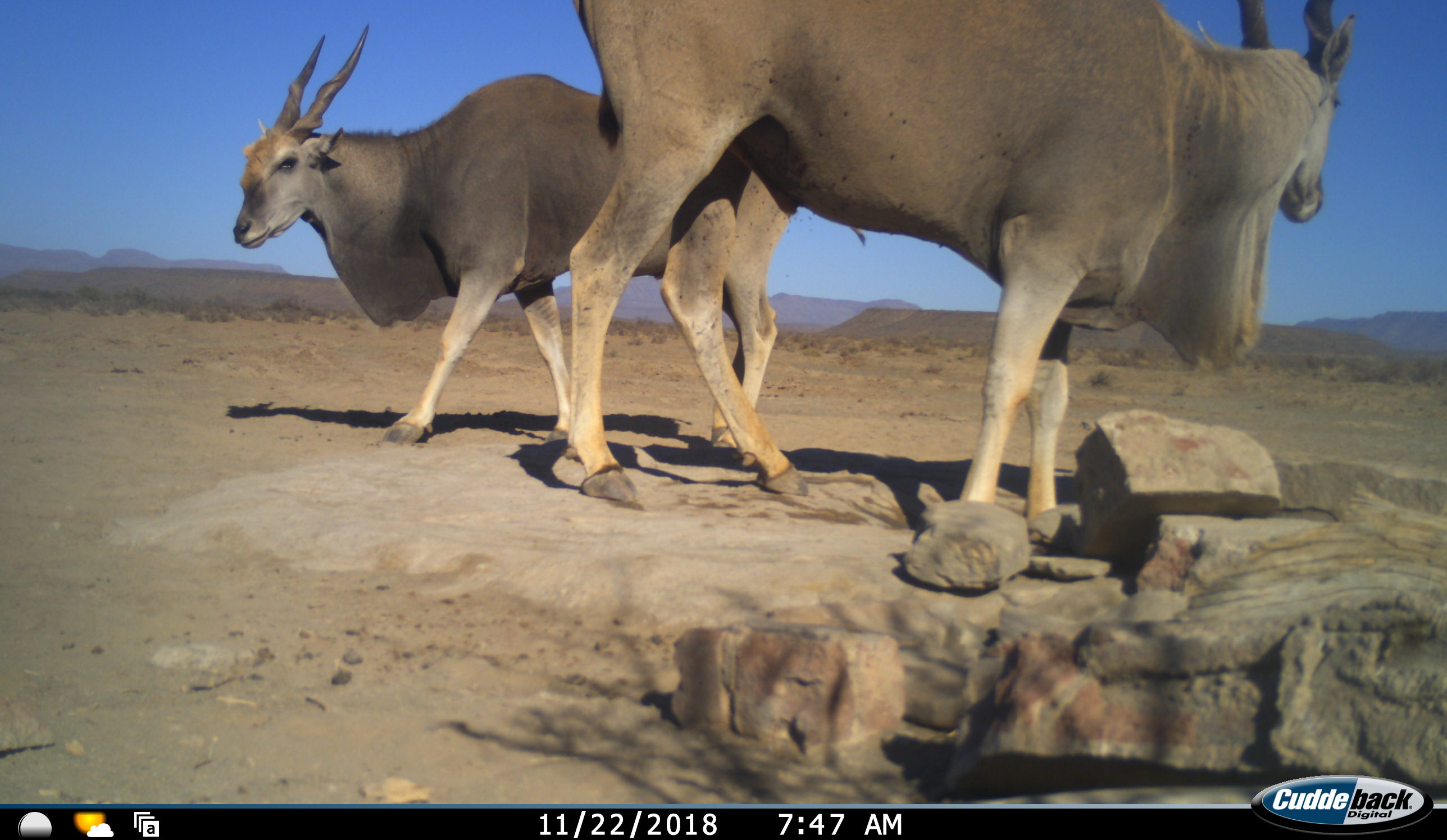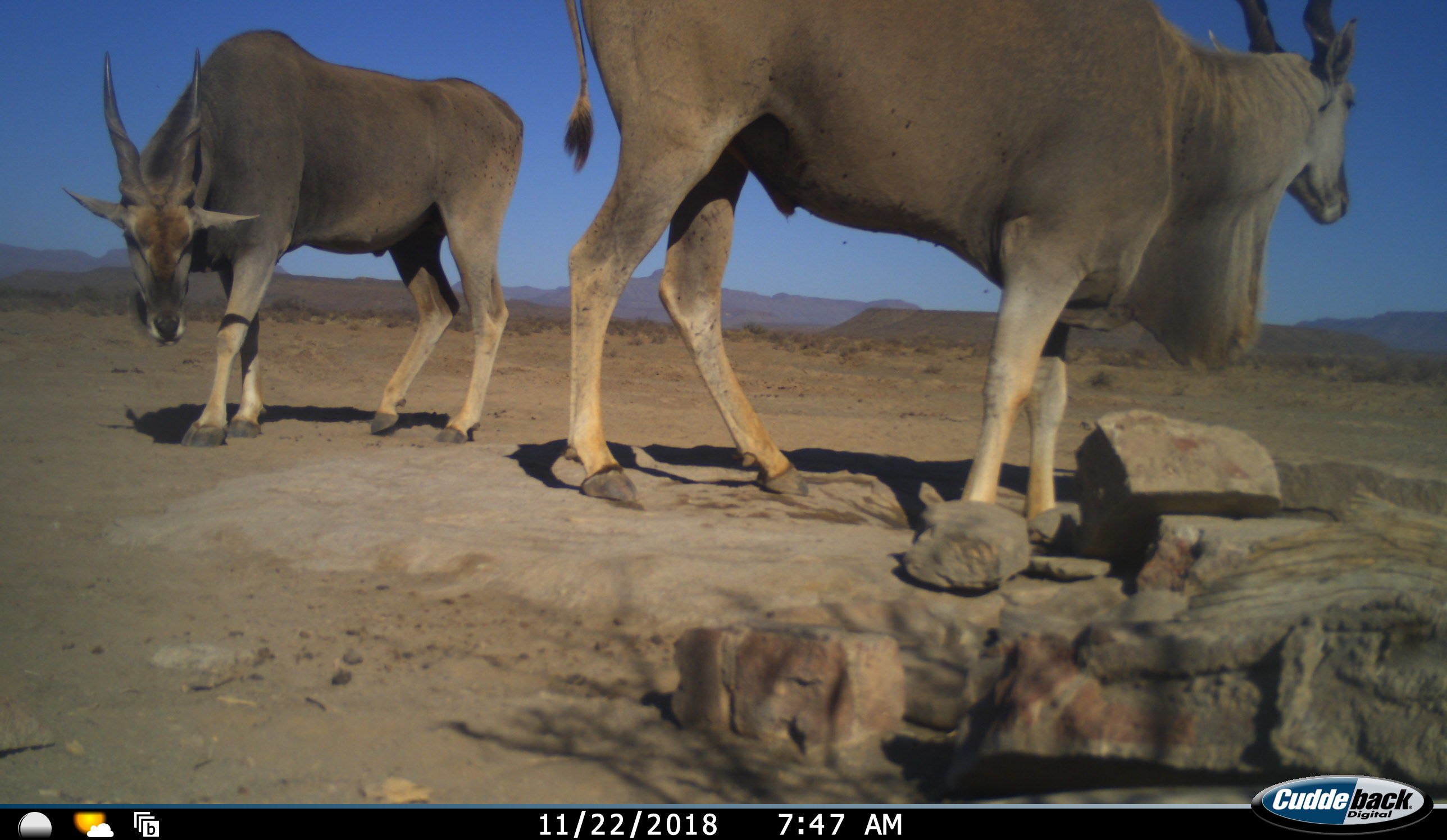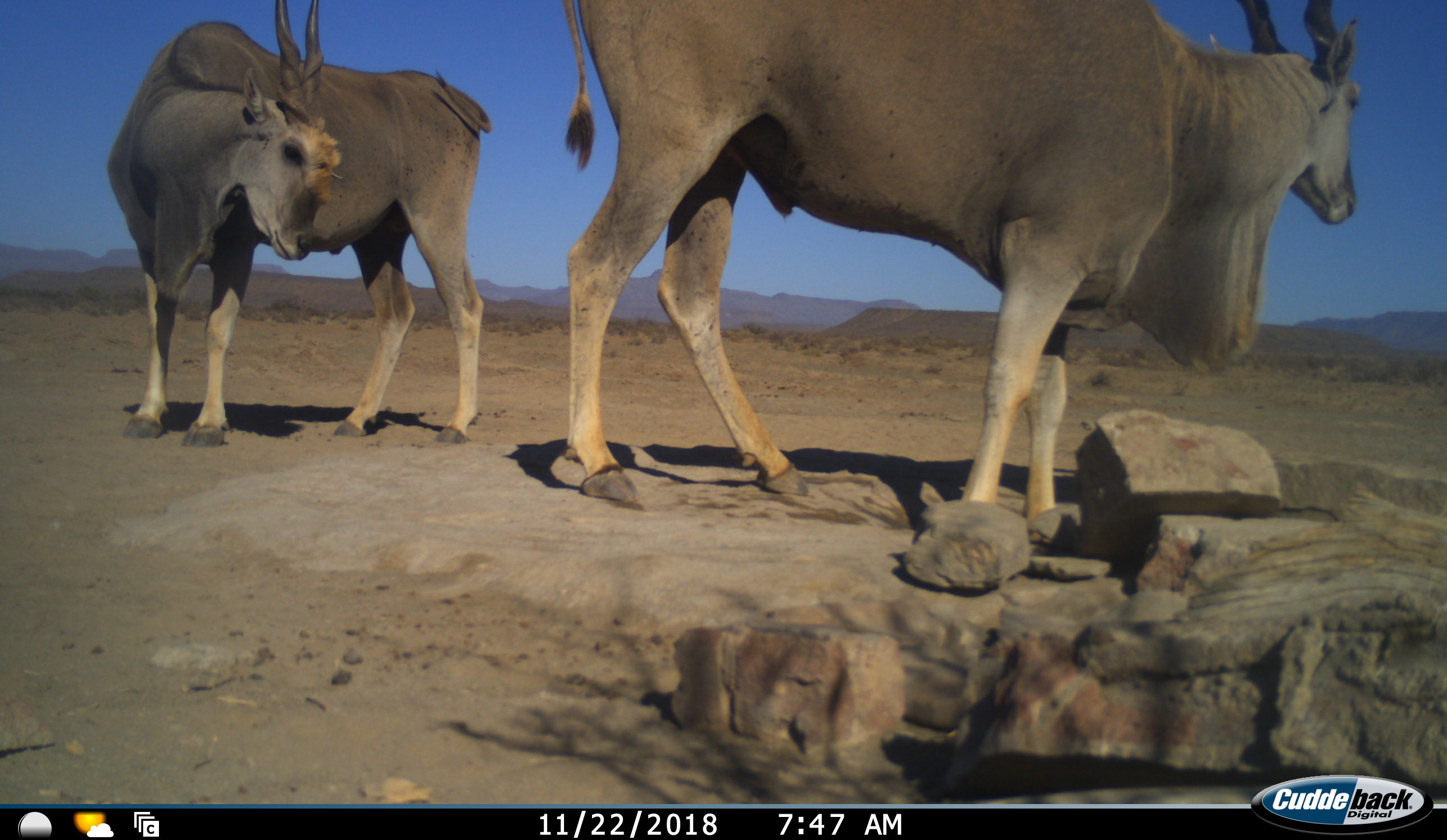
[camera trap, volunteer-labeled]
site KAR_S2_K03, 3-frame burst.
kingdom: Animalia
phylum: Chordata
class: Mammalia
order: Artiodactyla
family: Bovidae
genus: Tragelaphus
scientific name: Tragelaphus oryx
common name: eland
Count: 2.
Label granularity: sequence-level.